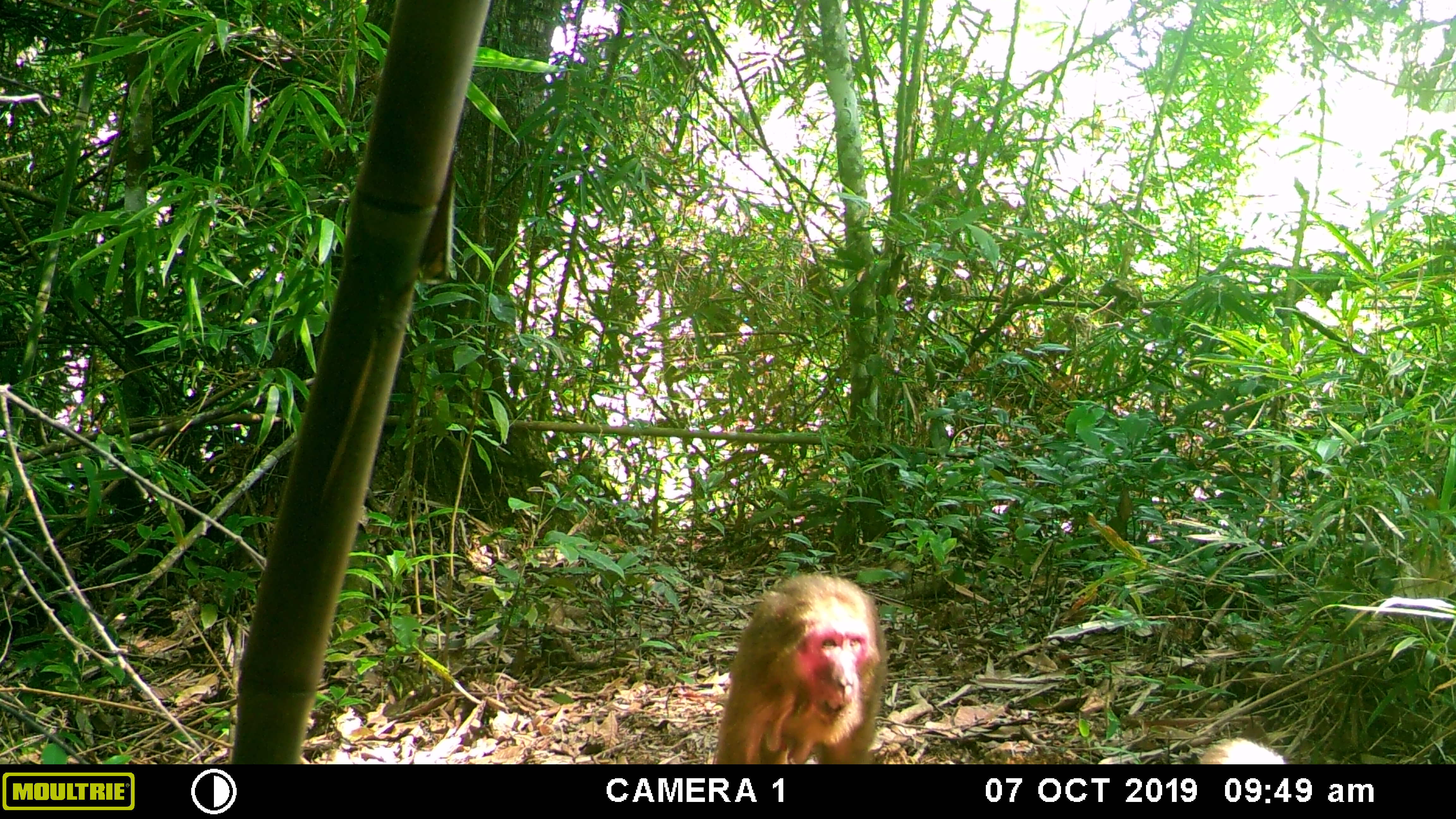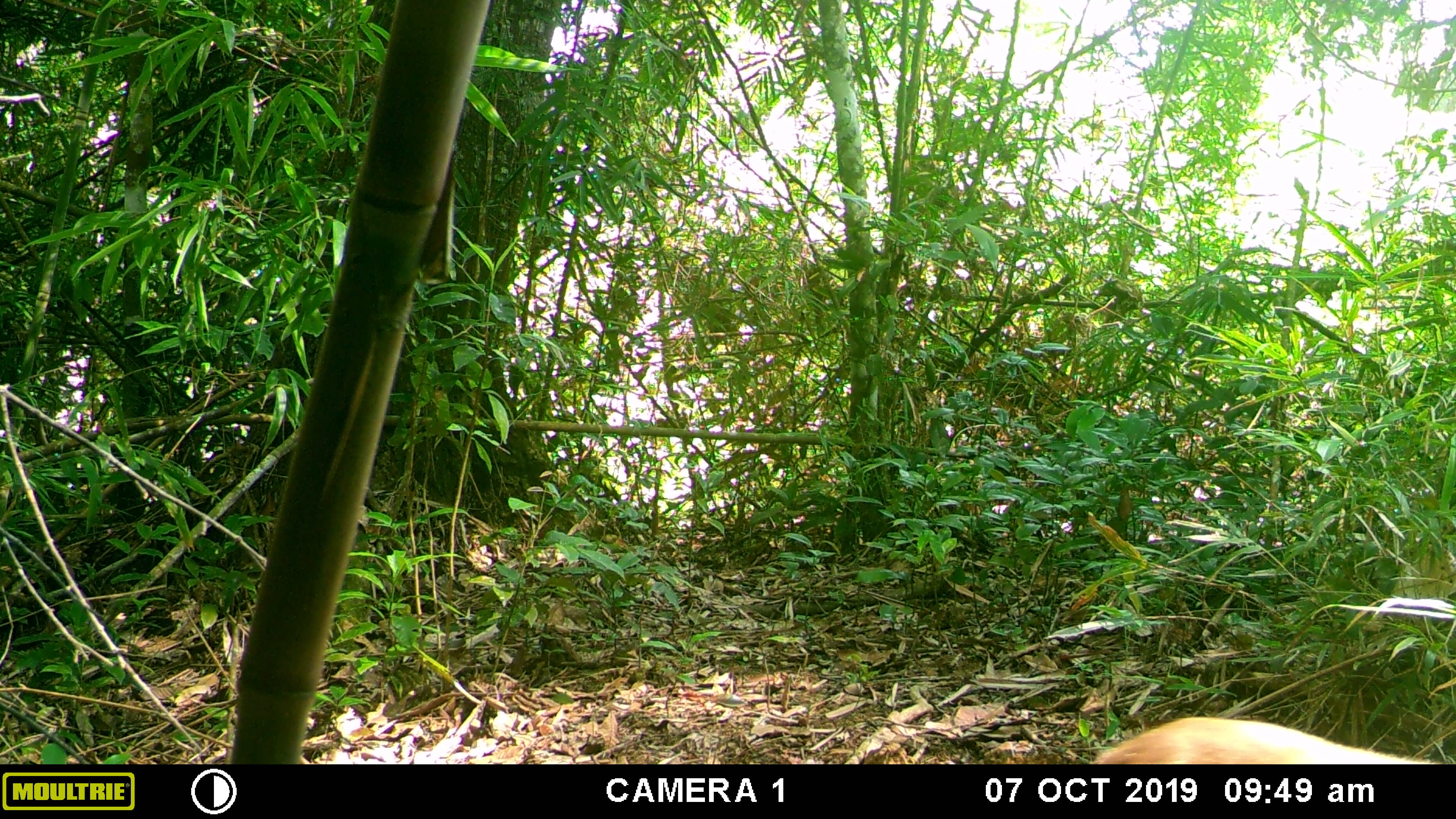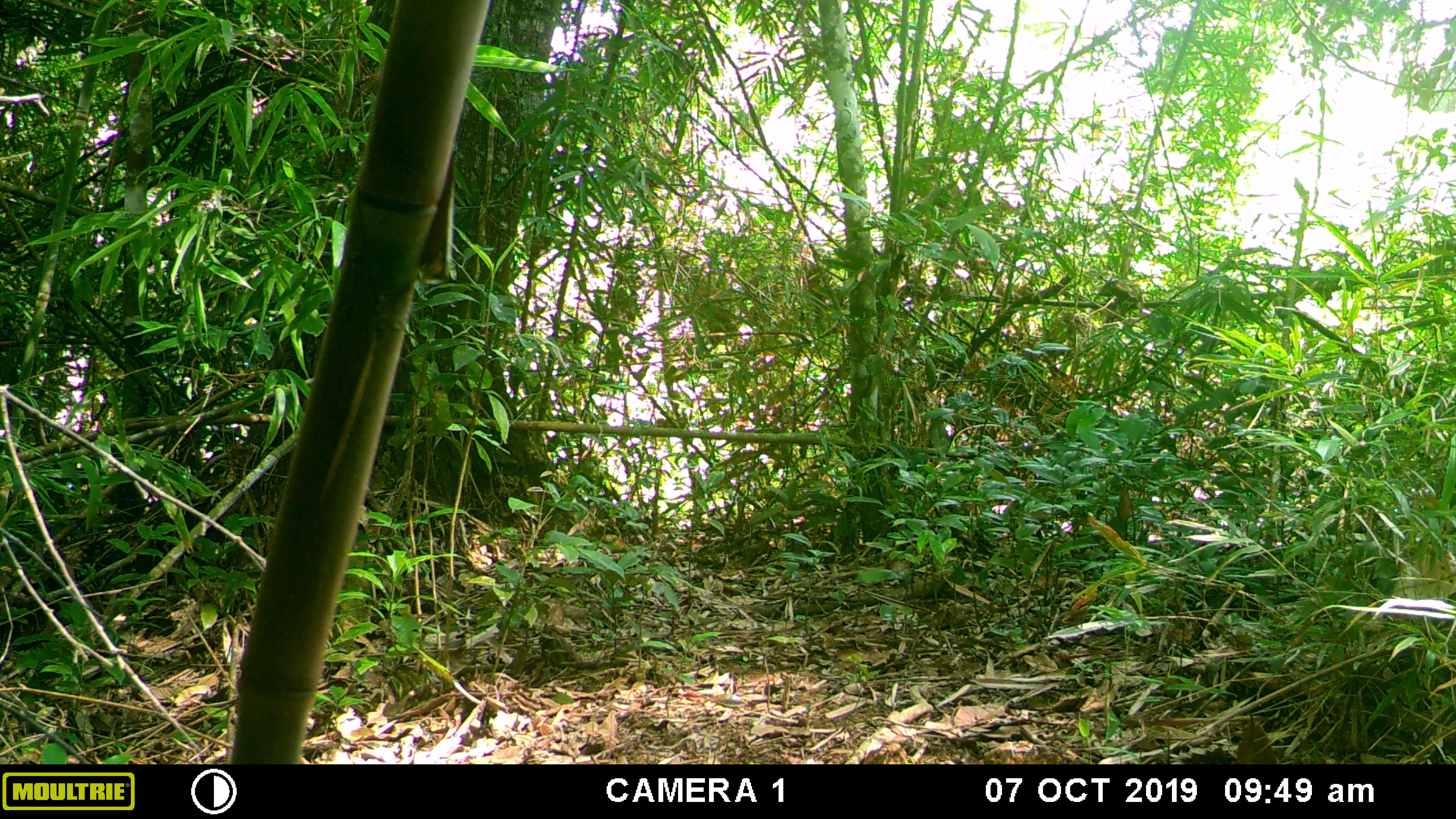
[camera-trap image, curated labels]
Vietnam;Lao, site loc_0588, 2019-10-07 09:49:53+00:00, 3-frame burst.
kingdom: Animalia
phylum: Chordata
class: Mammalia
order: Primates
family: Cercopithecidae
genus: Macaca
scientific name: Macaca arctoides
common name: stump-tailed macaque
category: stump tailed macaque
Stump tailed macaque (stump-tailed macaque) (Macaca arctoides). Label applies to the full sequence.